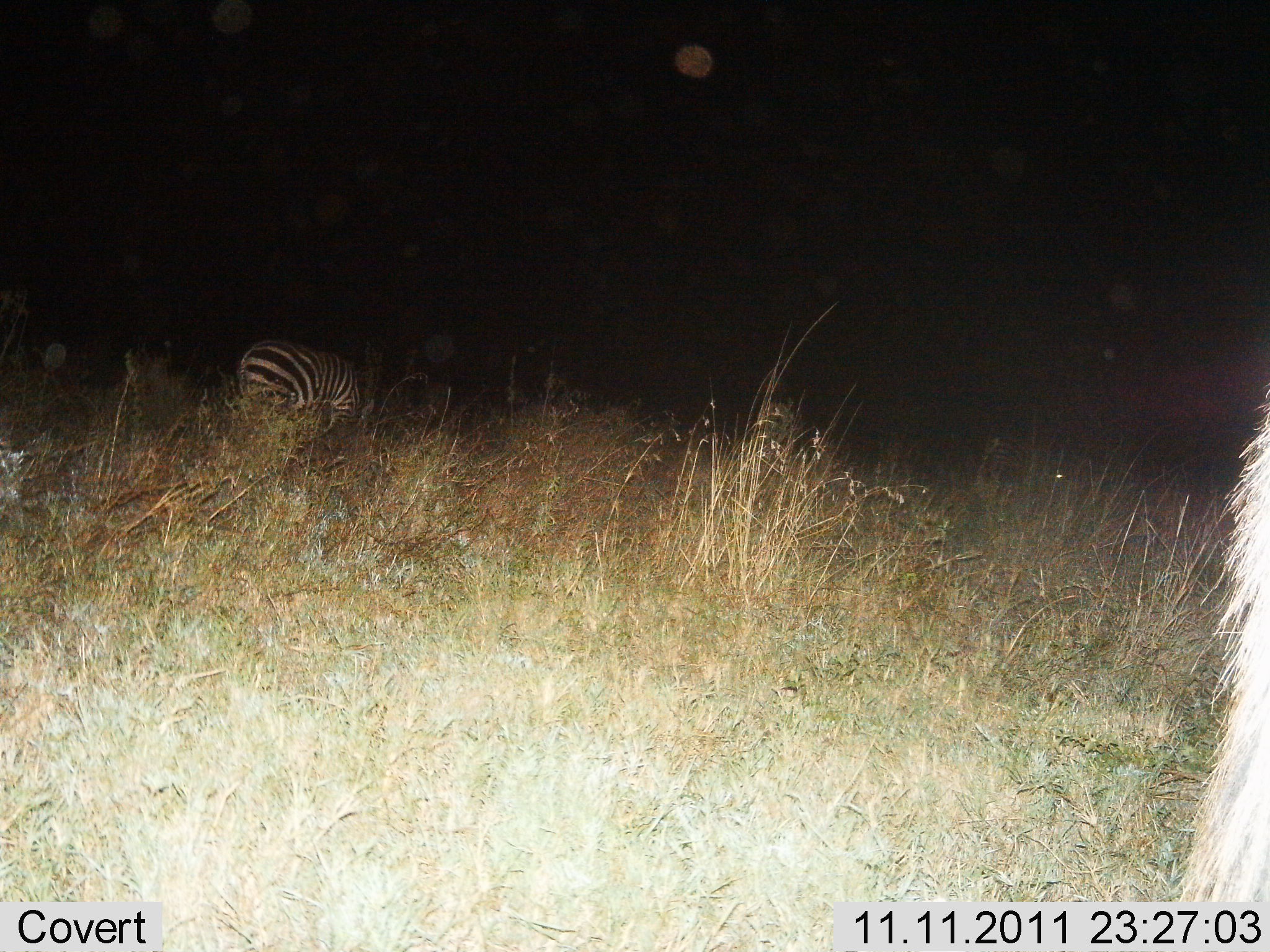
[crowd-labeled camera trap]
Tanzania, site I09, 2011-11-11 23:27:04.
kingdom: Animalia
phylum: Chordata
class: Mammalia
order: Perissodactyla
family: Equidae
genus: Equus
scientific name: Equus quagga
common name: plains zebra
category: zebra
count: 1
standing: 62%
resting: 6%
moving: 6%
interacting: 0%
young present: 0%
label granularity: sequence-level